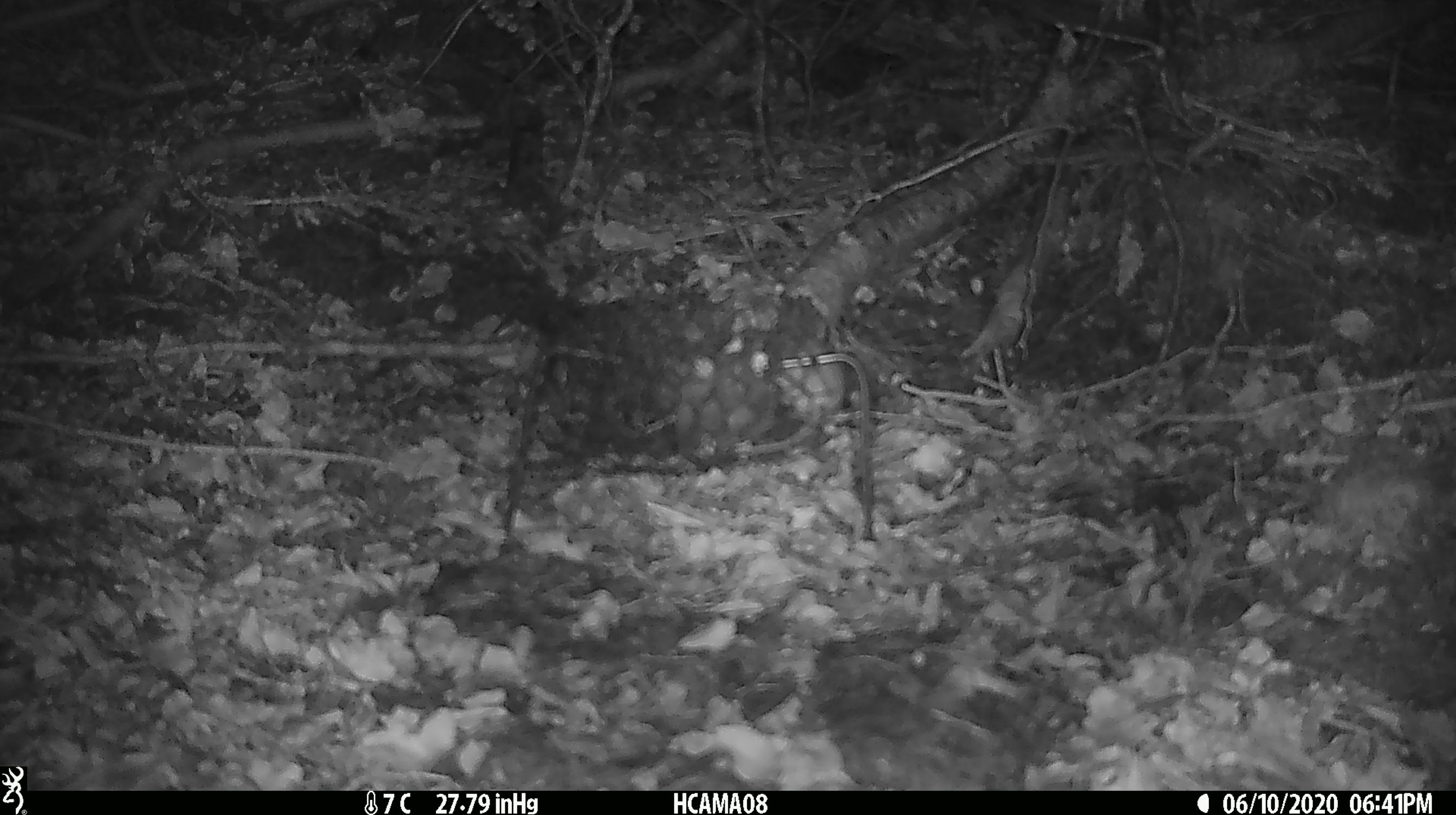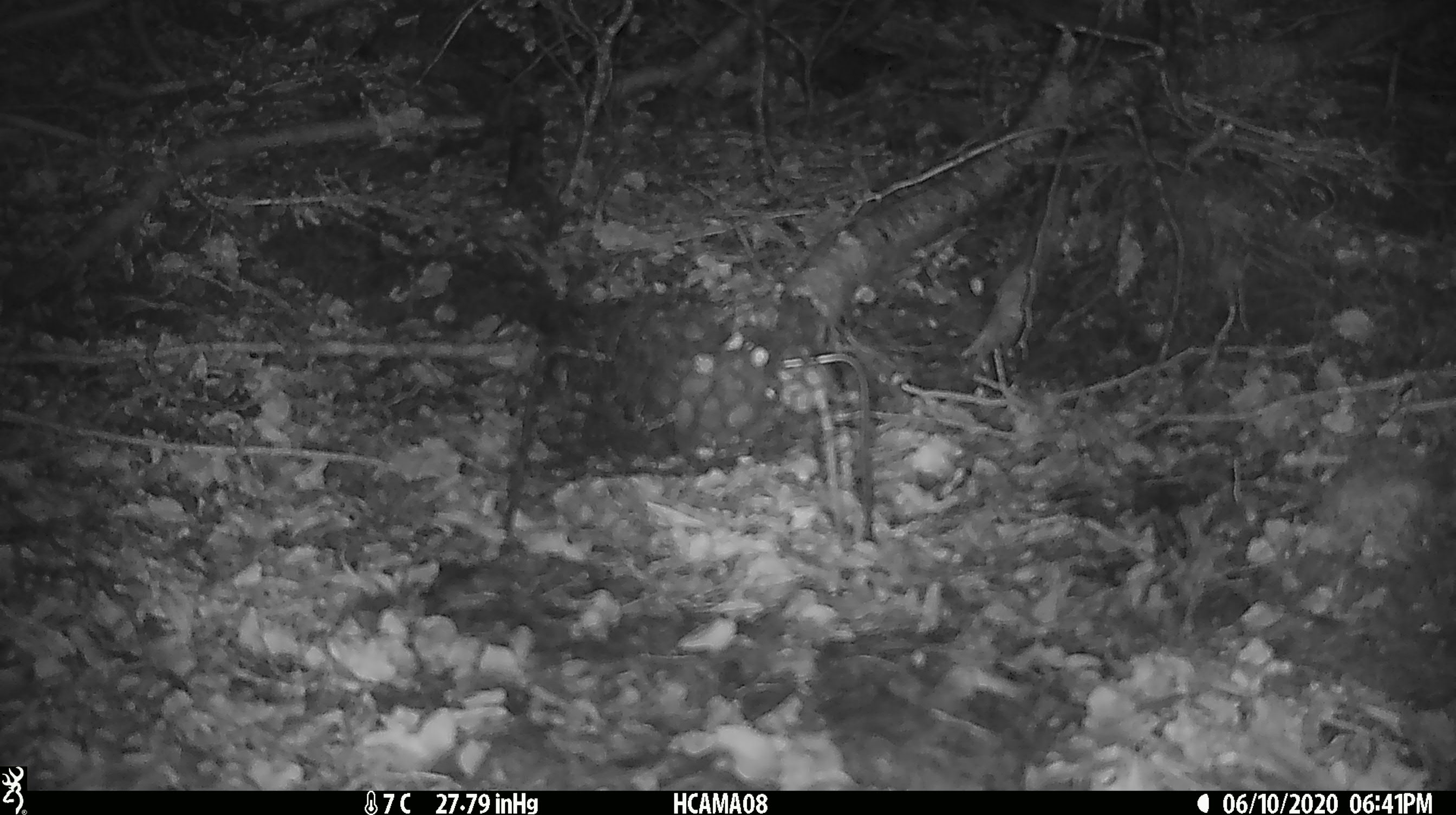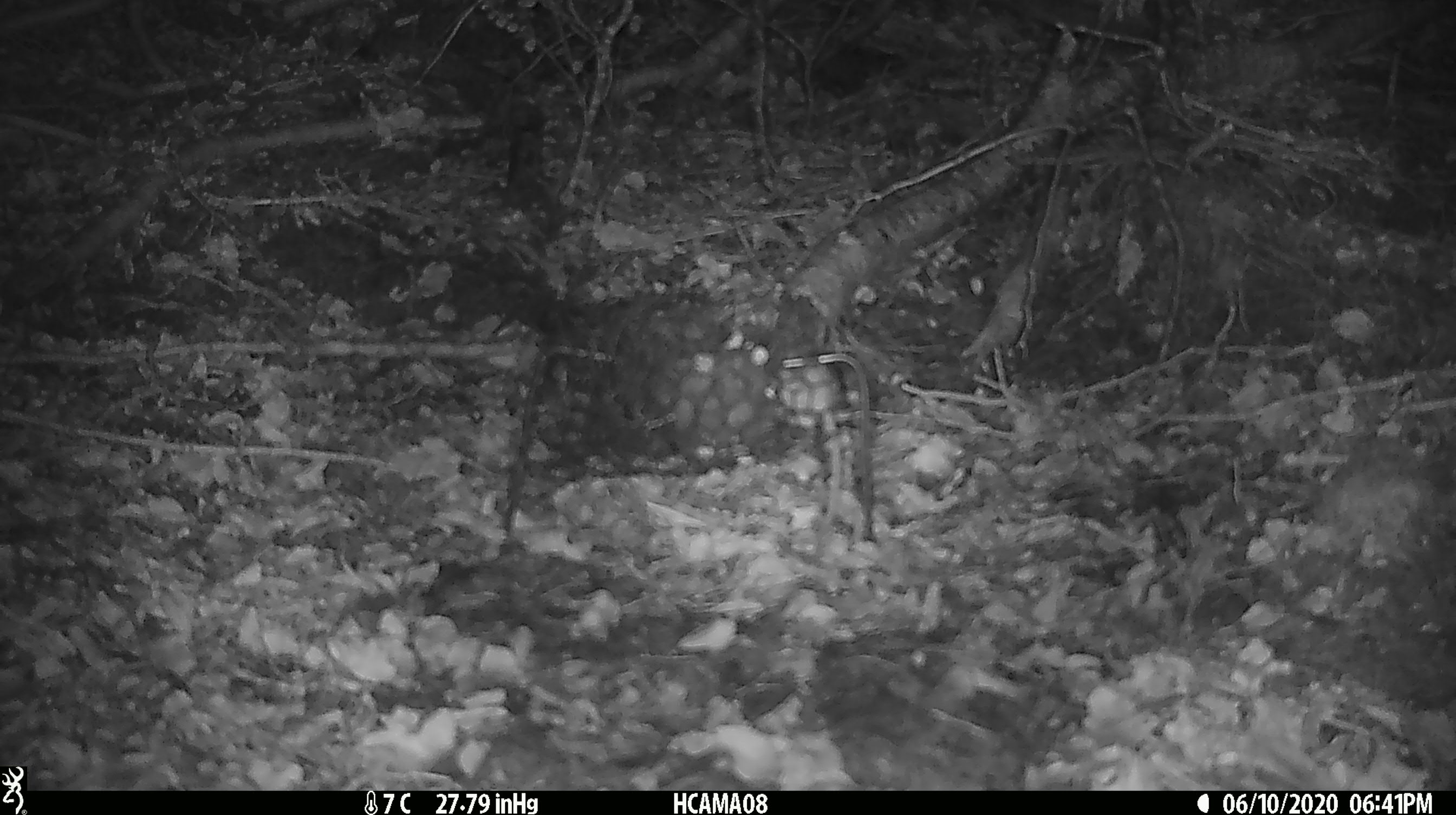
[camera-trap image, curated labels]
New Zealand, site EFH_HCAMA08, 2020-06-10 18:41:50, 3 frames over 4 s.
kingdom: Animalia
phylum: Chordata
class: Mammalia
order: Rodentia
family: Muridae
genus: Mus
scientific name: Mus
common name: mouse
Mouse (Mus).